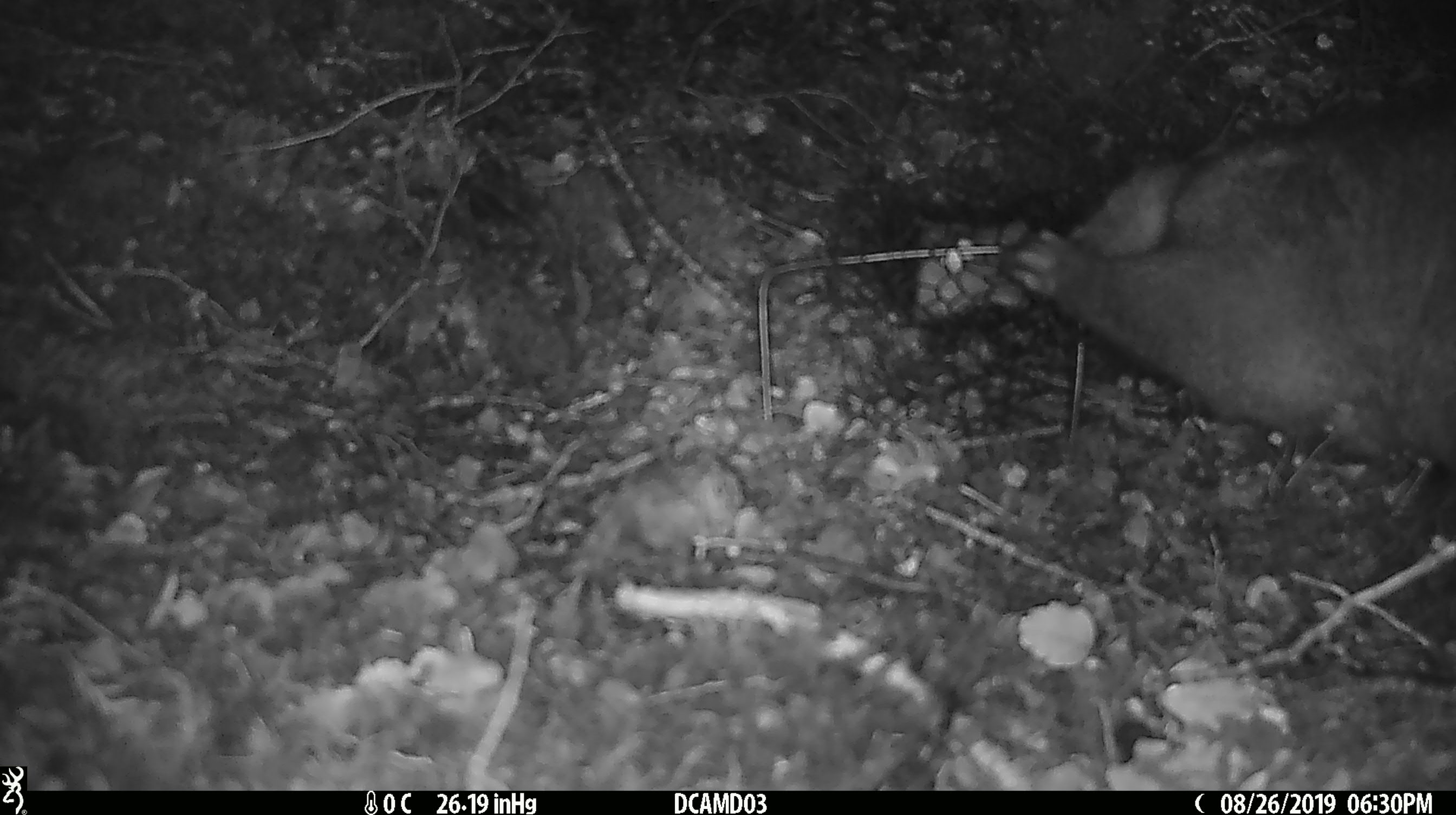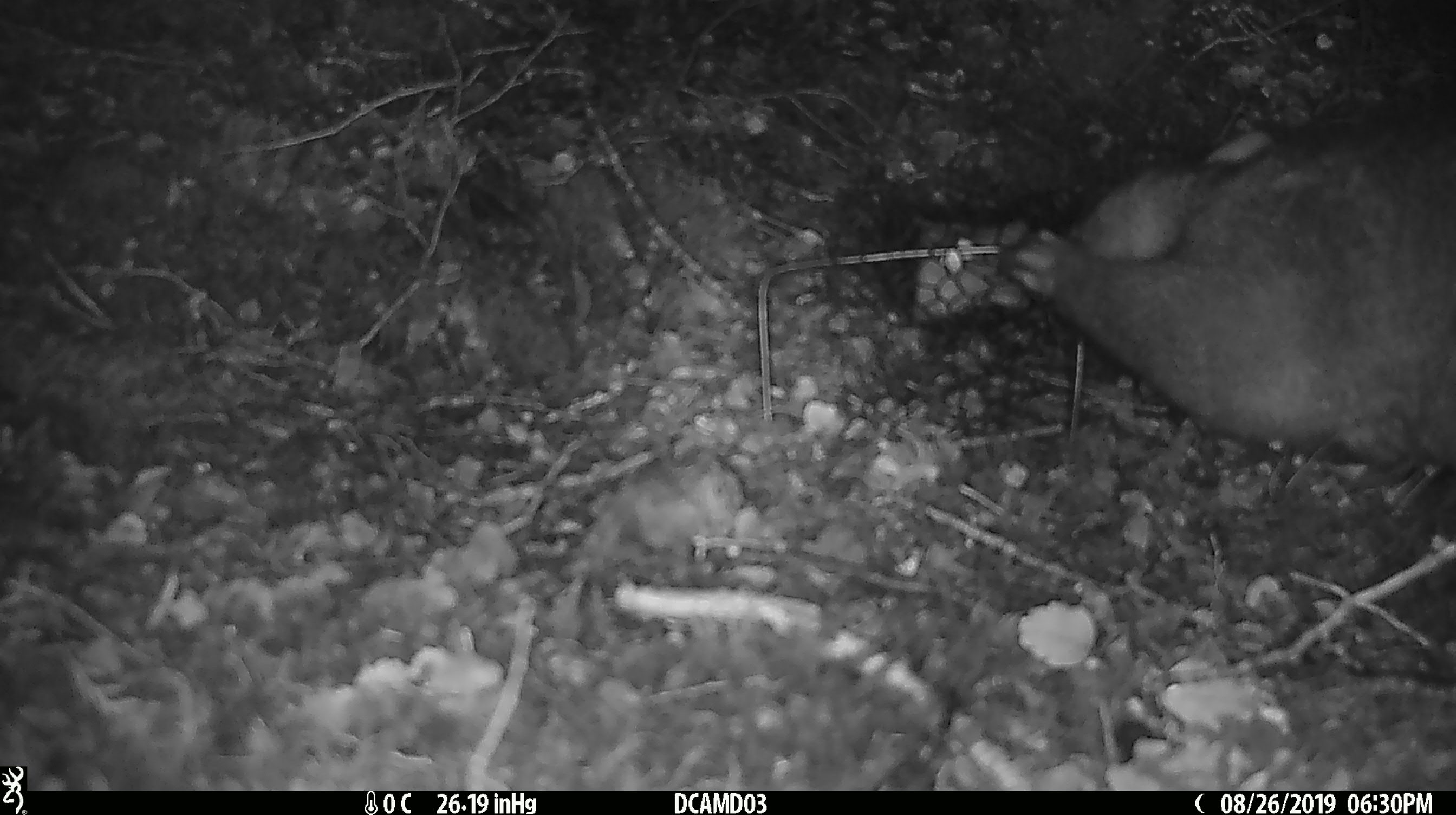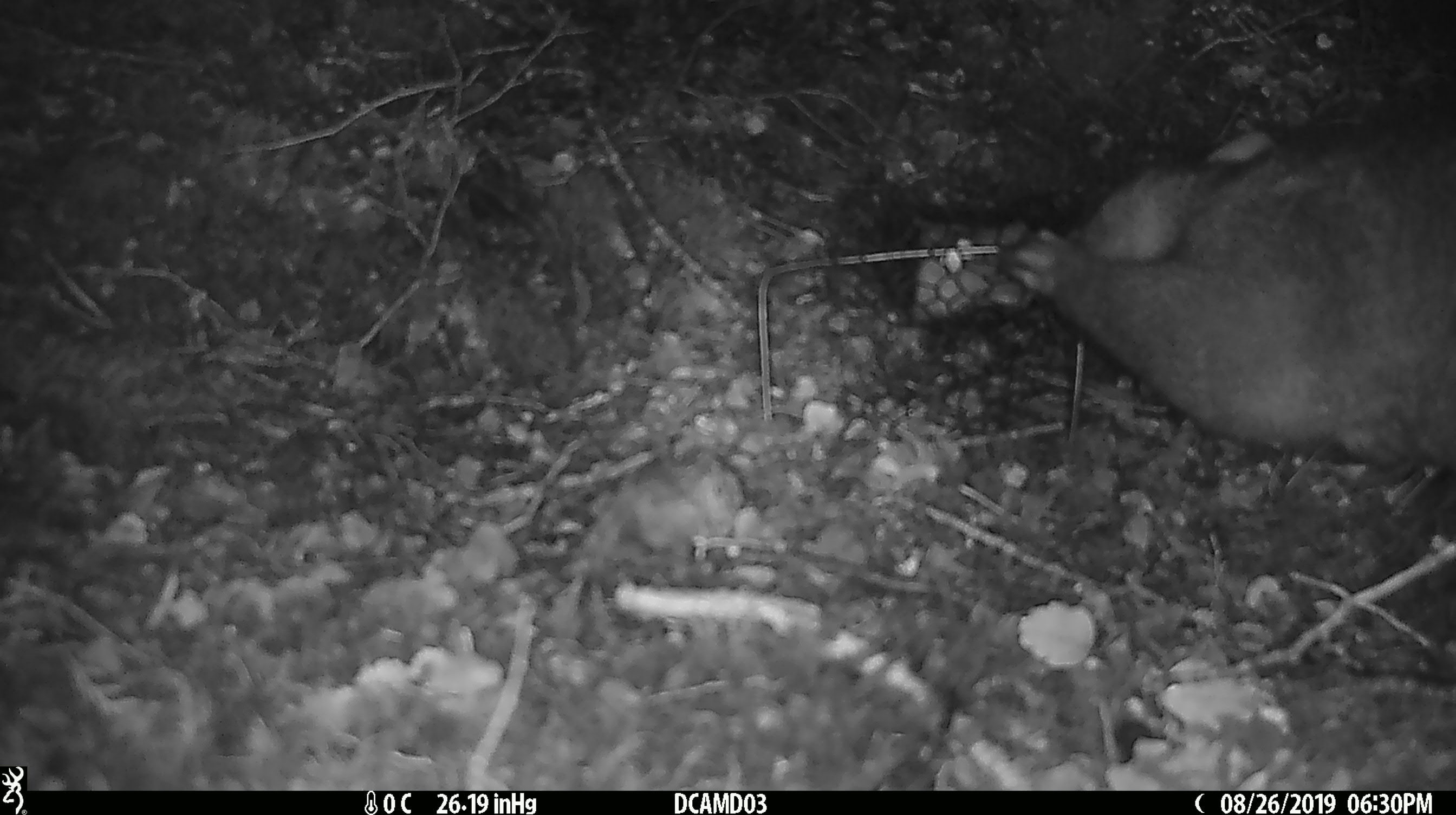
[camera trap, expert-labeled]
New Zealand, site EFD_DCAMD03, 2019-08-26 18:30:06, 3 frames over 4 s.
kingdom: Animalia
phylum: Chordata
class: Mammalia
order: Diprotodontia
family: Phalangeridae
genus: Trichosurus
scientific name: Trichosurus vulpecula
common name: common brushtail possum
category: possum